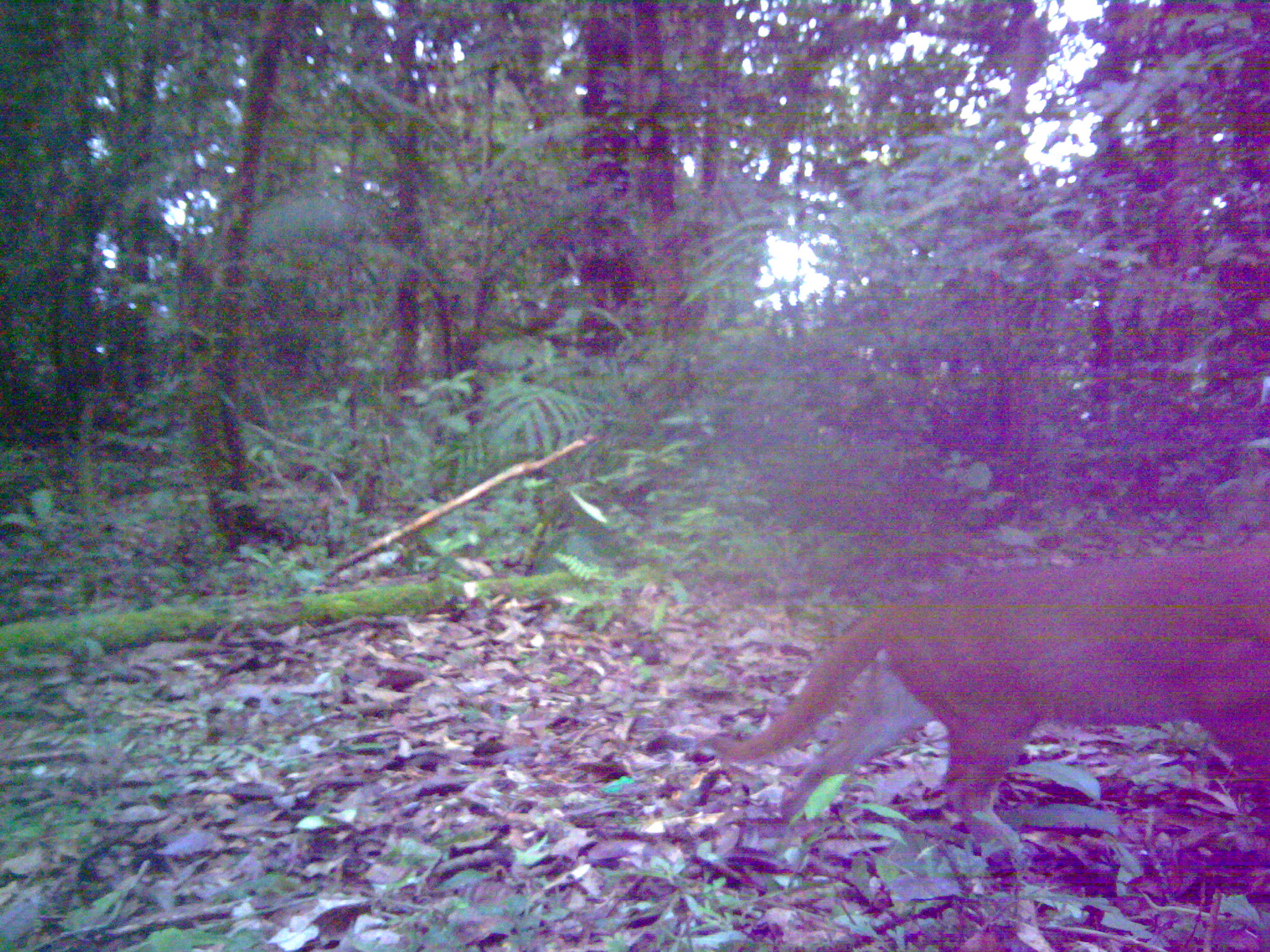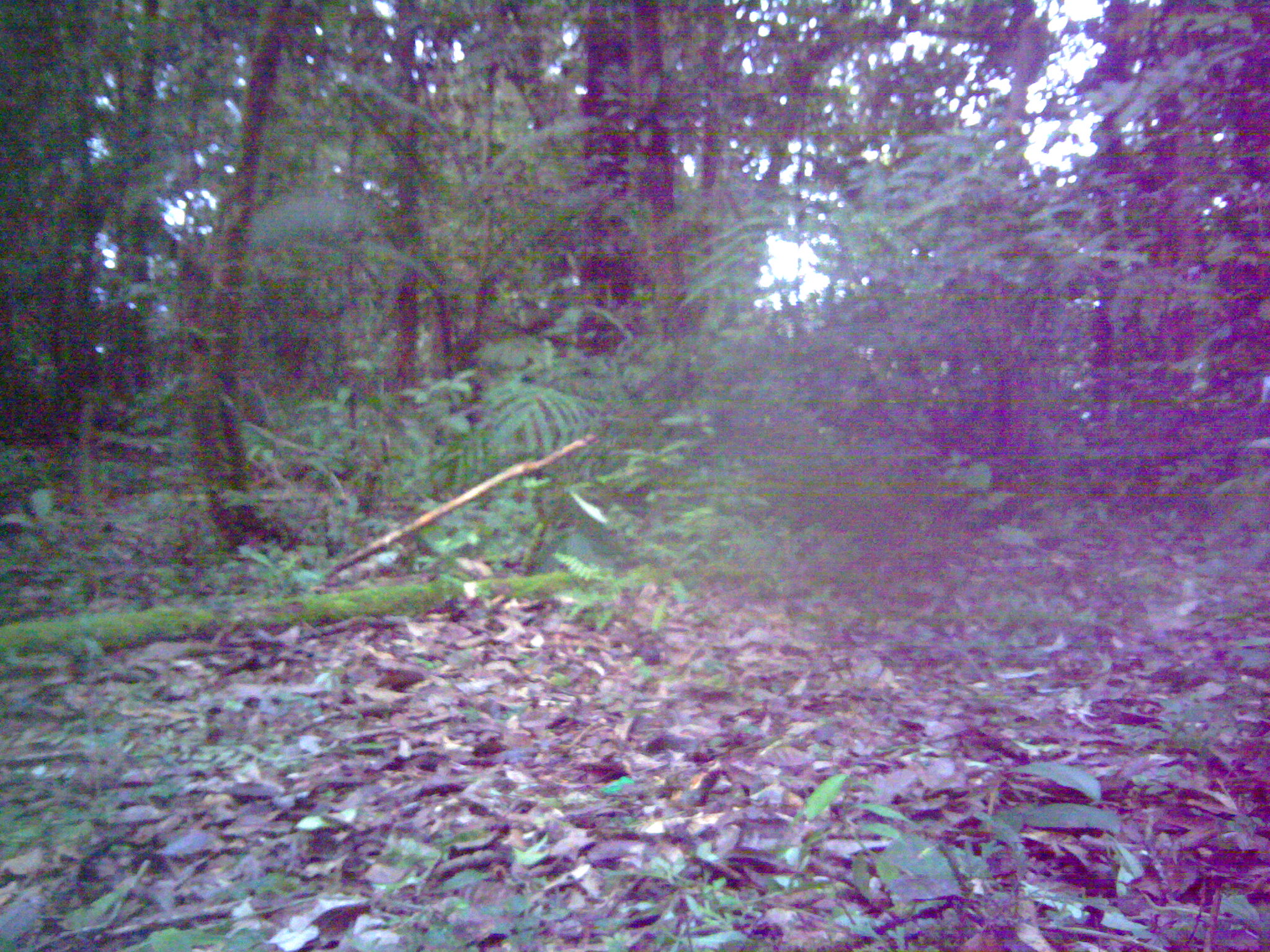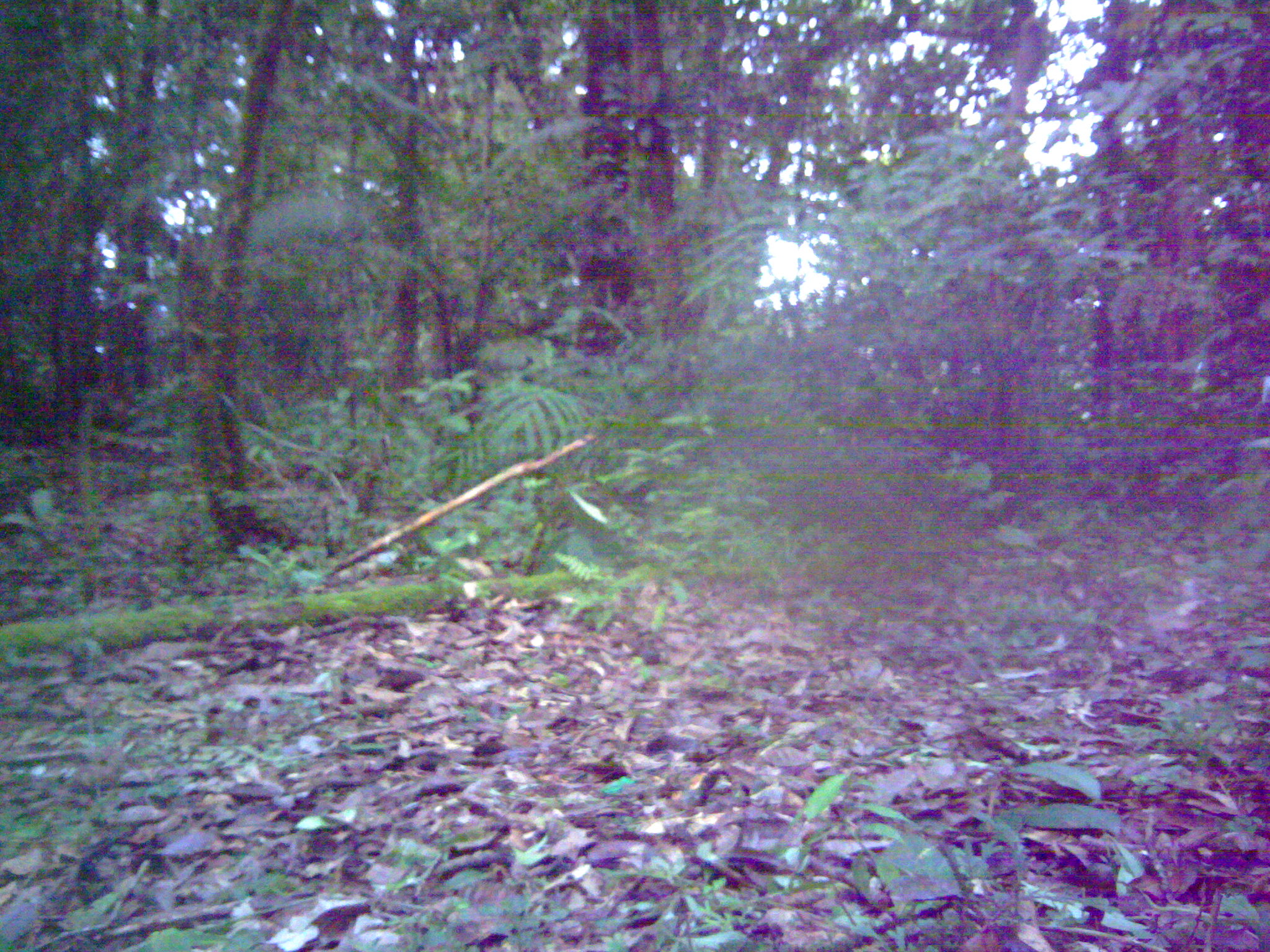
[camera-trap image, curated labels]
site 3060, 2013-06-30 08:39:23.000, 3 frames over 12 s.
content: unidentified animal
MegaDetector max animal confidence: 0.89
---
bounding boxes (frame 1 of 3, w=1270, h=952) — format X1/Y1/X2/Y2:
unknown: 694/545/1270/873